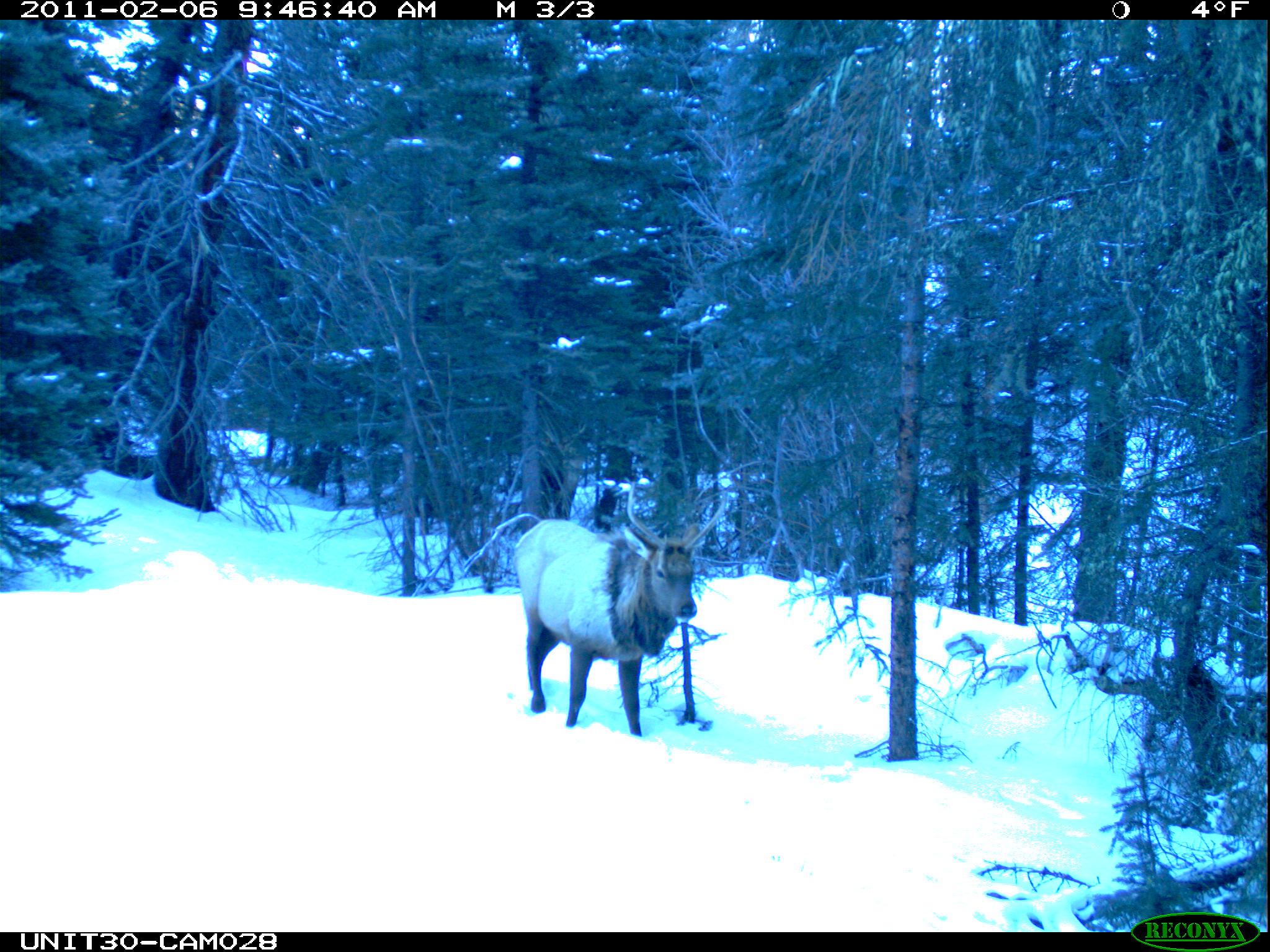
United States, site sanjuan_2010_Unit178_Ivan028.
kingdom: Animalia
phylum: Chordata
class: Mammalia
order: Artiodactyla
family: Cervidae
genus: Cervus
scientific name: Cervus elaphus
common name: red deer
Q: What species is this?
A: Cervus elaphus (red deer).